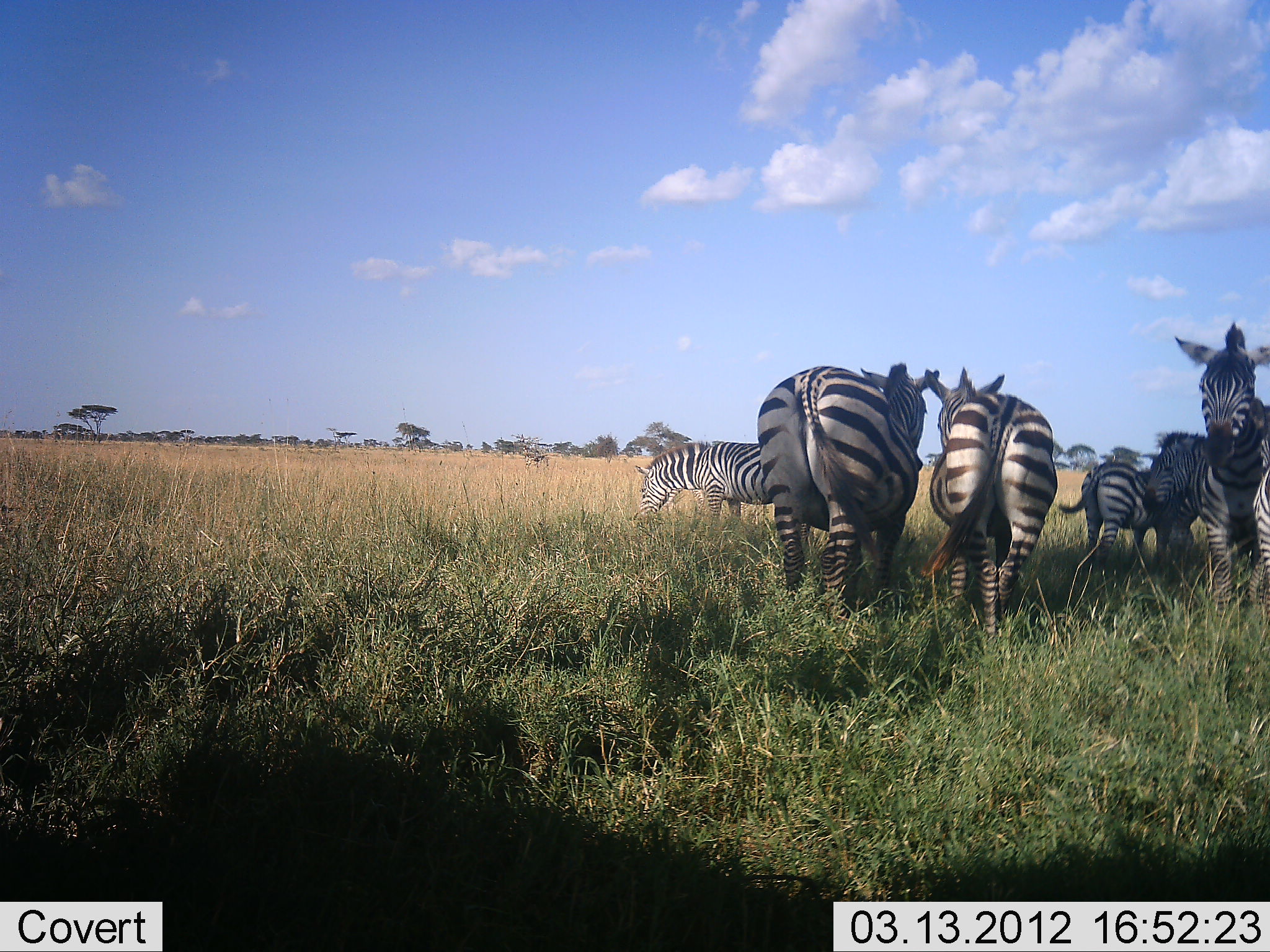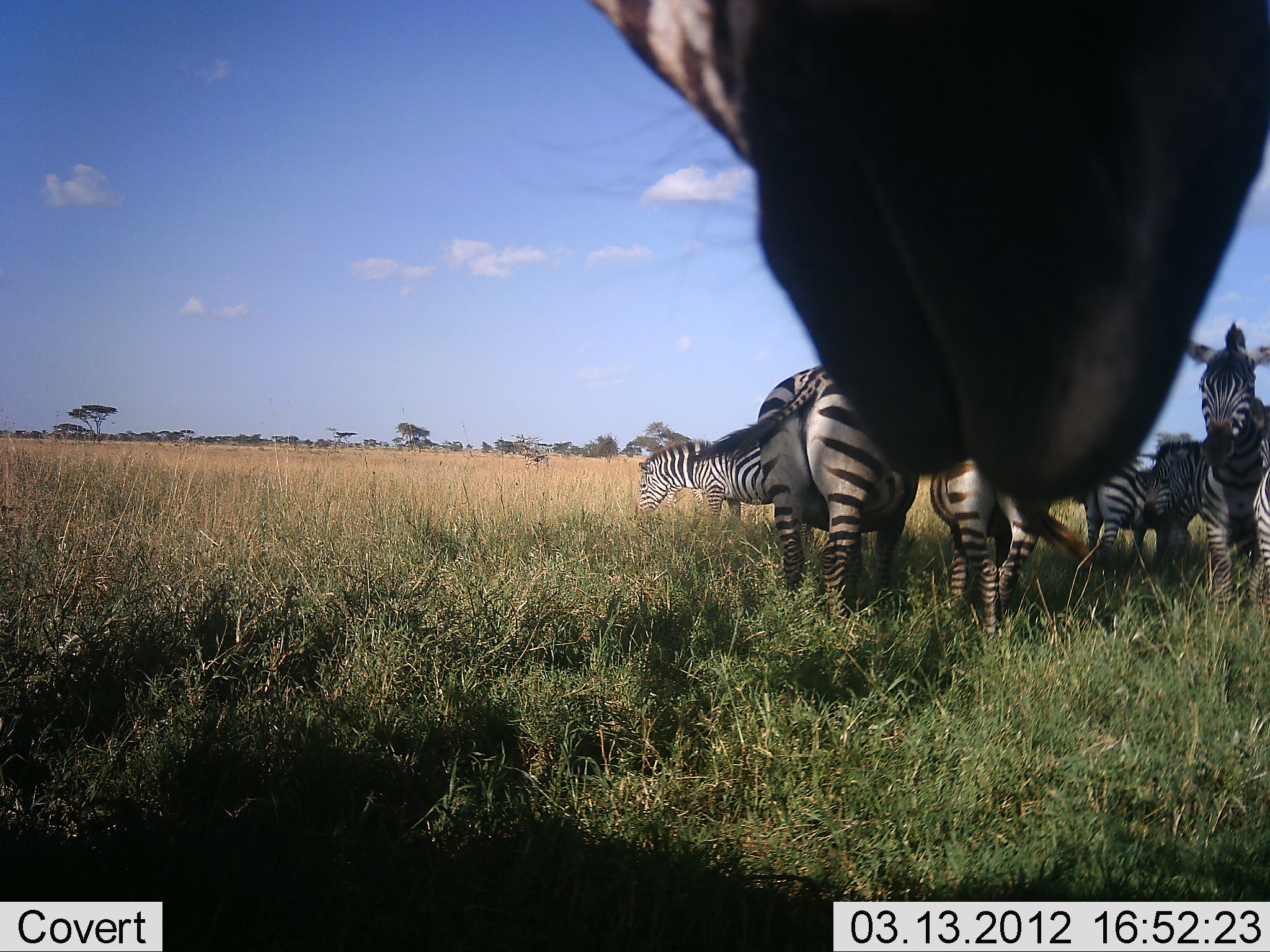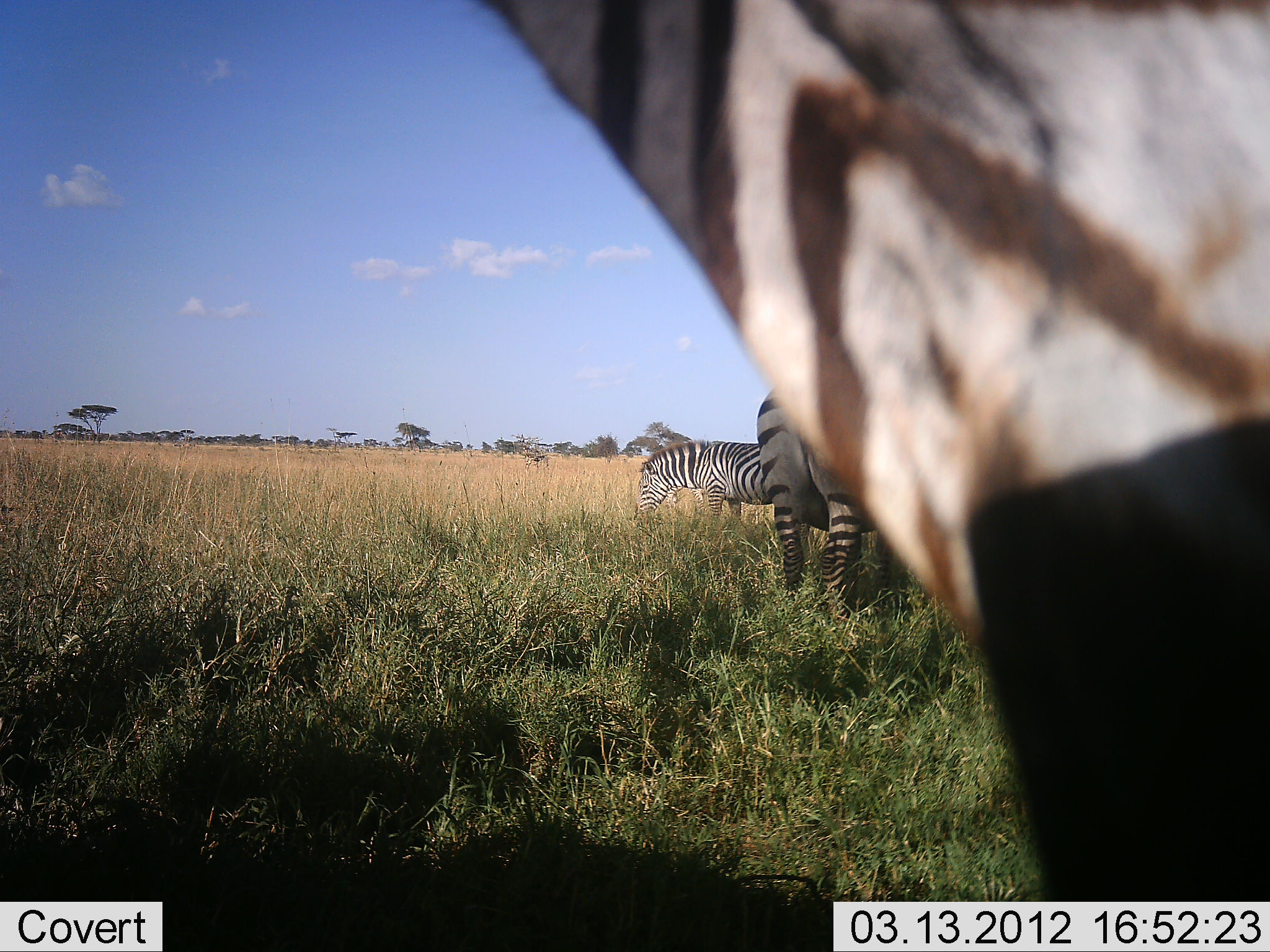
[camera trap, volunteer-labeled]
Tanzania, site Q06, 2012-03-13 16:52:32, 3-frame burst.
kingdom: Animalia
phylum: Chordata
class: Mammalia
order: Perissodactyla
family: Equidae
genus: Equus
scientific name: Equus quagga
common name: plains zebra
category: zebra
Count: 7.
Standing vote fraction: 85%.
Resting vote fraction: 0%.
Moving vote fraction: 0%.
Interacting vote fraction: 10%.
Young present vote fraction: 15%.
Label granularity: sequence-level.